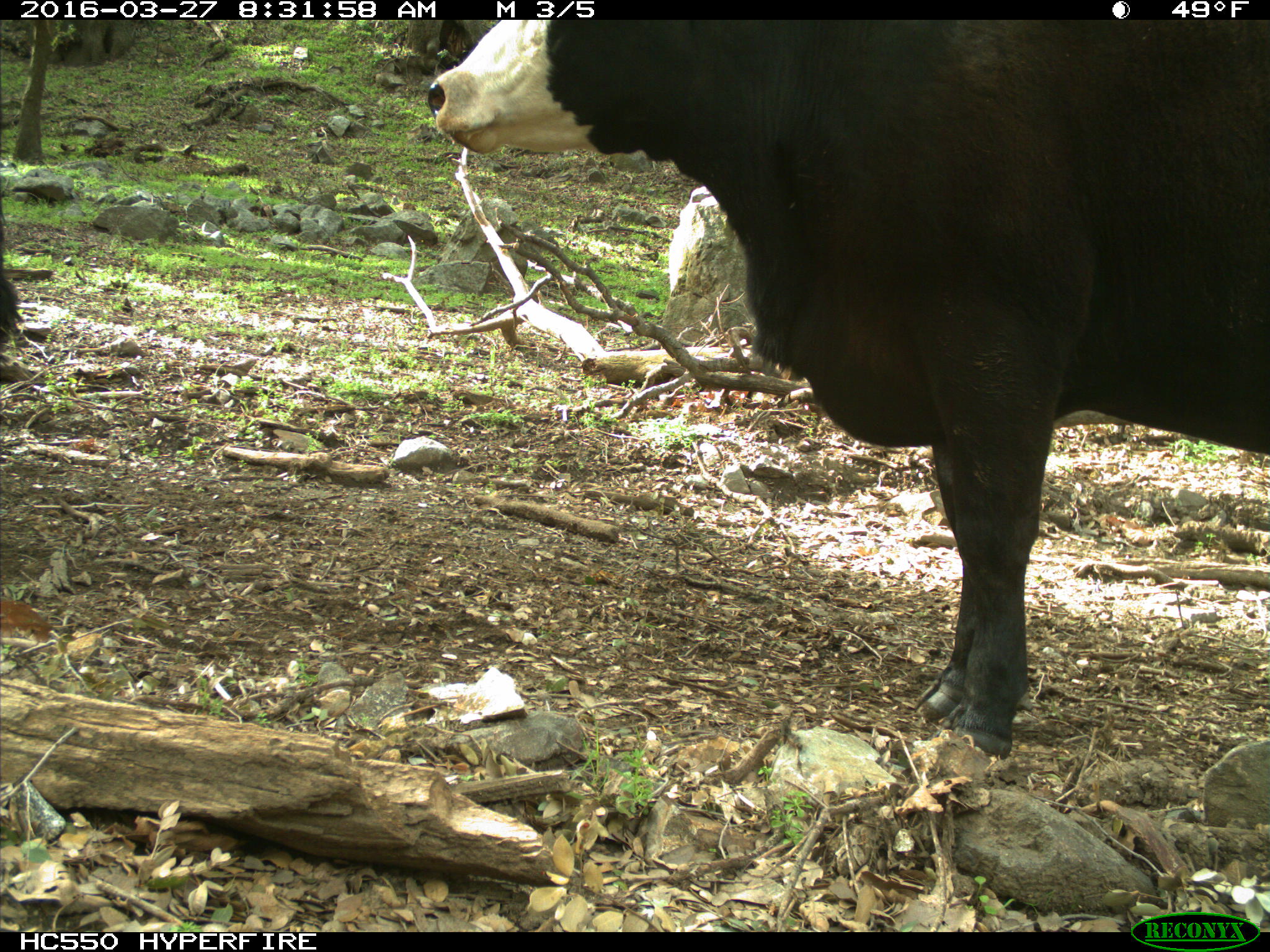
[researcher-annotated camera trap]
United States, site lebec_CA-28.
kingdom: Animalia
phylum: Chordata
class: Mammalia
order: Artiodactyla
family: Bovidae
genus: Bos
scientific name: Bos taurus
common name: domestic cow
Bos taurus (domestic cow).